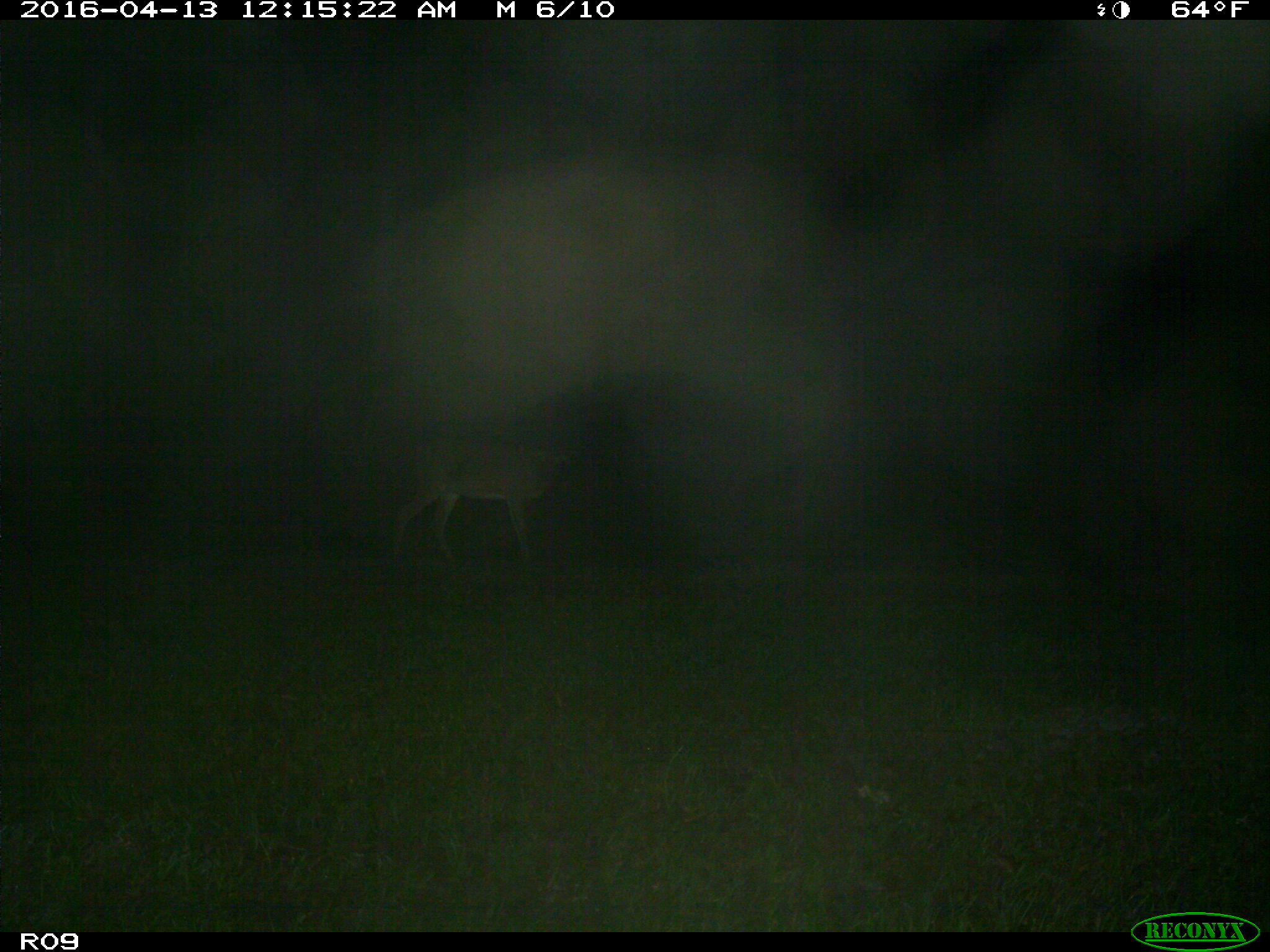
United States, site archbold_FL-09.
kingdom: Animalia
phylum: Chordata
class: Mammalia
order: Artiodactyla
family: Cervidae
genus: Odocoileus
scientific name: Odocoileus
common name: deer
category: unidentified deer